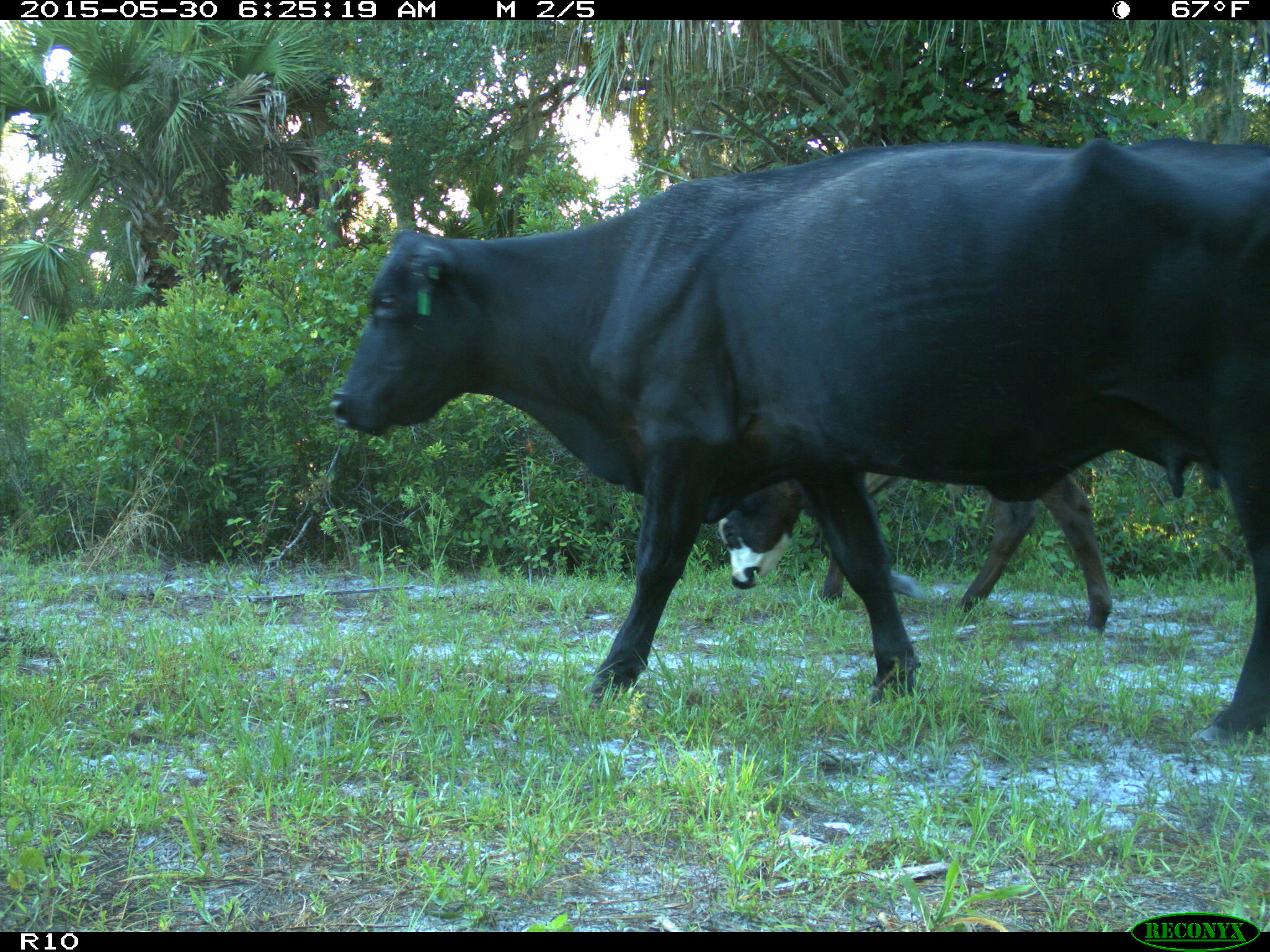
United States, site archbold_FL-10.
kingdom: Animalia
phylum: Chordata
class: Mammalia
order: Artiodactyla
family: Bovidae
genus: Bos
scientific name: Bos taurus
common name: domestic cow